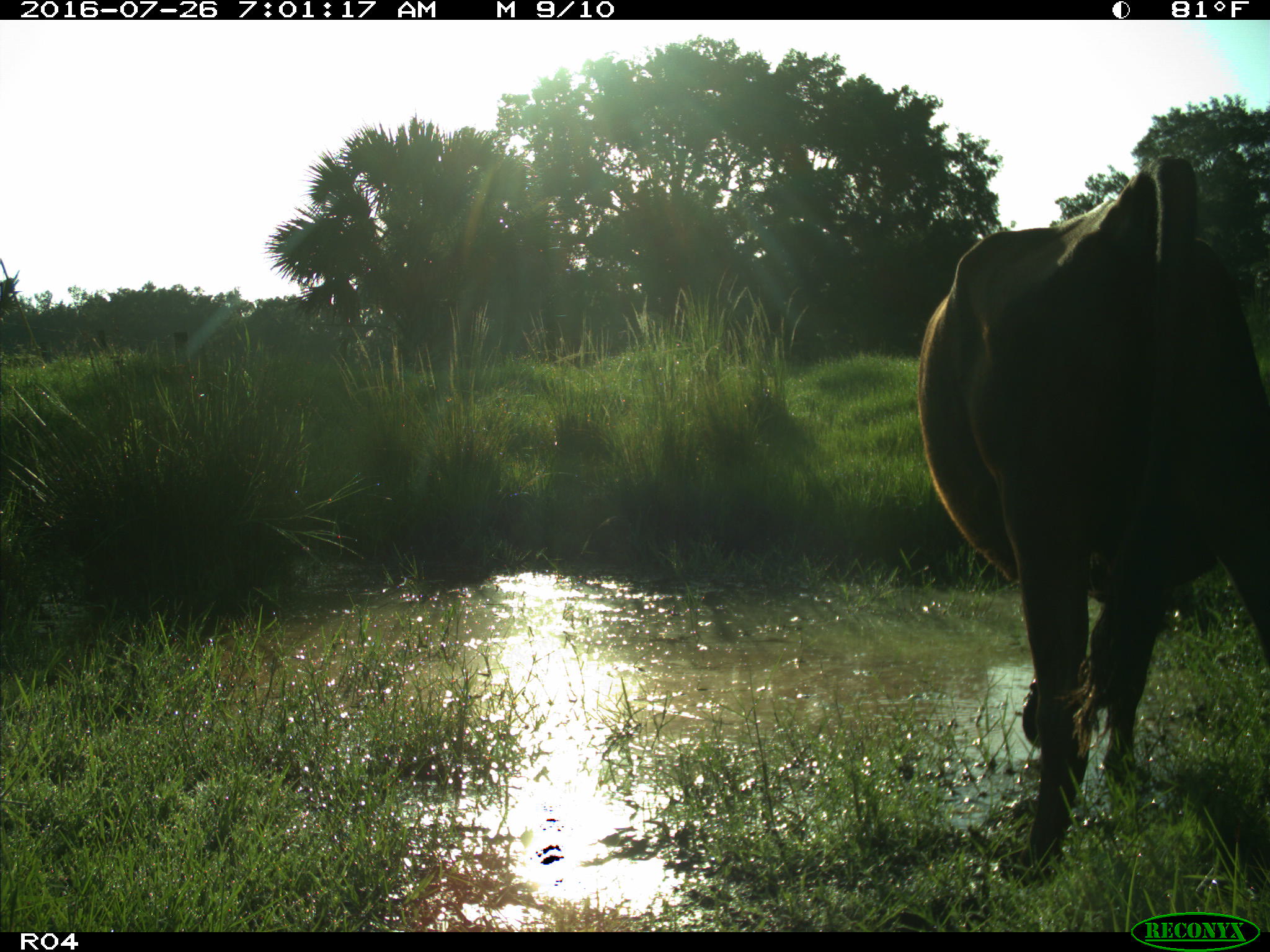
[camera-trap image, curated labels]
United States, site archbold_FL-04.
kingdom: Animalia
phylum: Chordata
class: Mammalia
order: Artiodactyla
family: Bovidae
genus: Bos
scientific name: Bos taurus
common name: domestic cow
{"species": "Bos taurus (domestic cow)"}